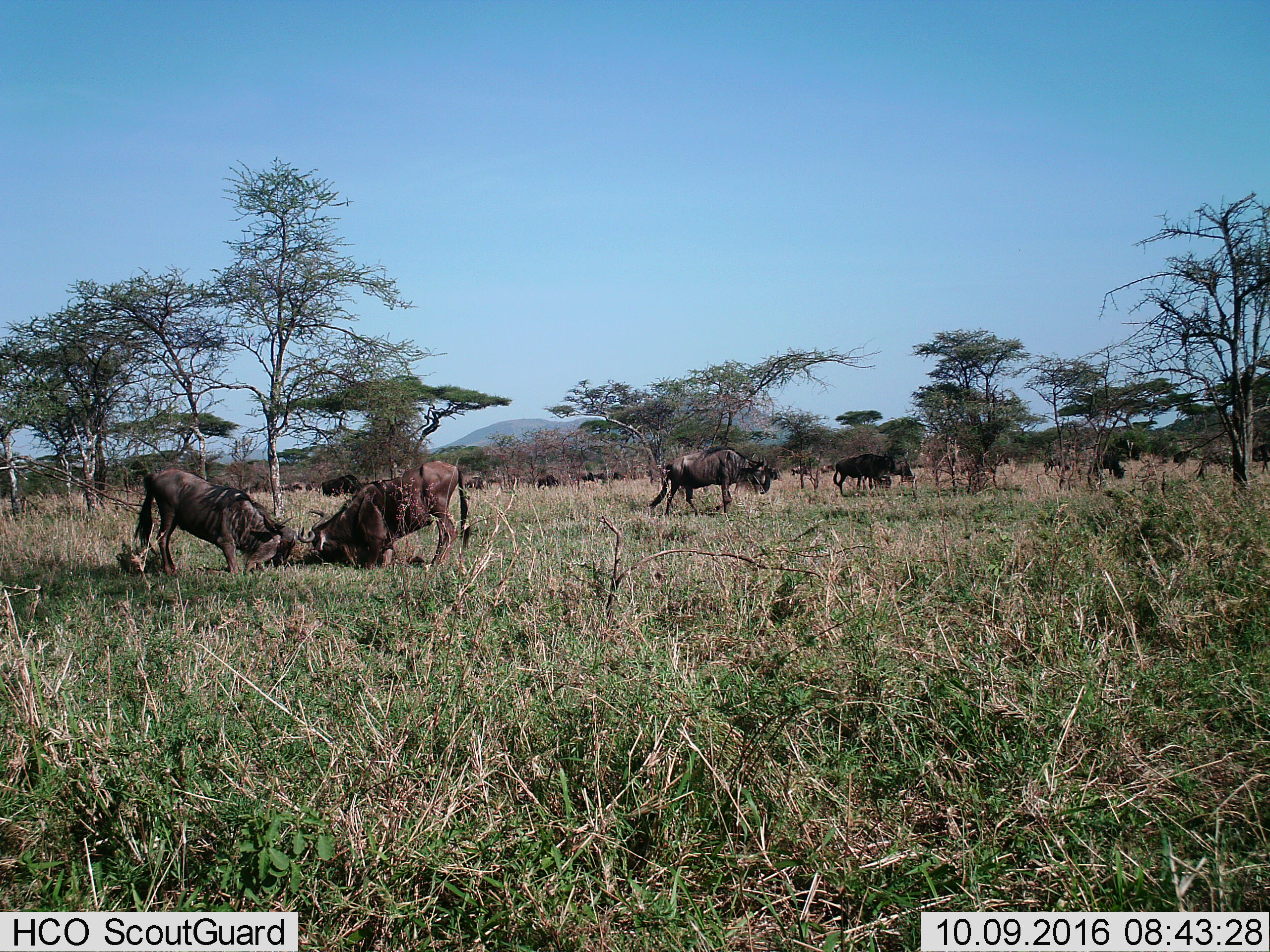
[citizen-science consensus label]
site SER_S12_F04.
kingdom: Animalia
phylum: Chordata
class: Mammalia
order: Artiodactyla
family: Bovidae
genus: Connochaetes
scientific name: Connochaetes taurinus taurinus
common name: blue wildebeest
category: wildebeestblue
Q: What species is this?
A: Wildebeestblue (blue wildebeest) (Connochaetes taurinus taurinus).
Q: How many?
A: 11-50.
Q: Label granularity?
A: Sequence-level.